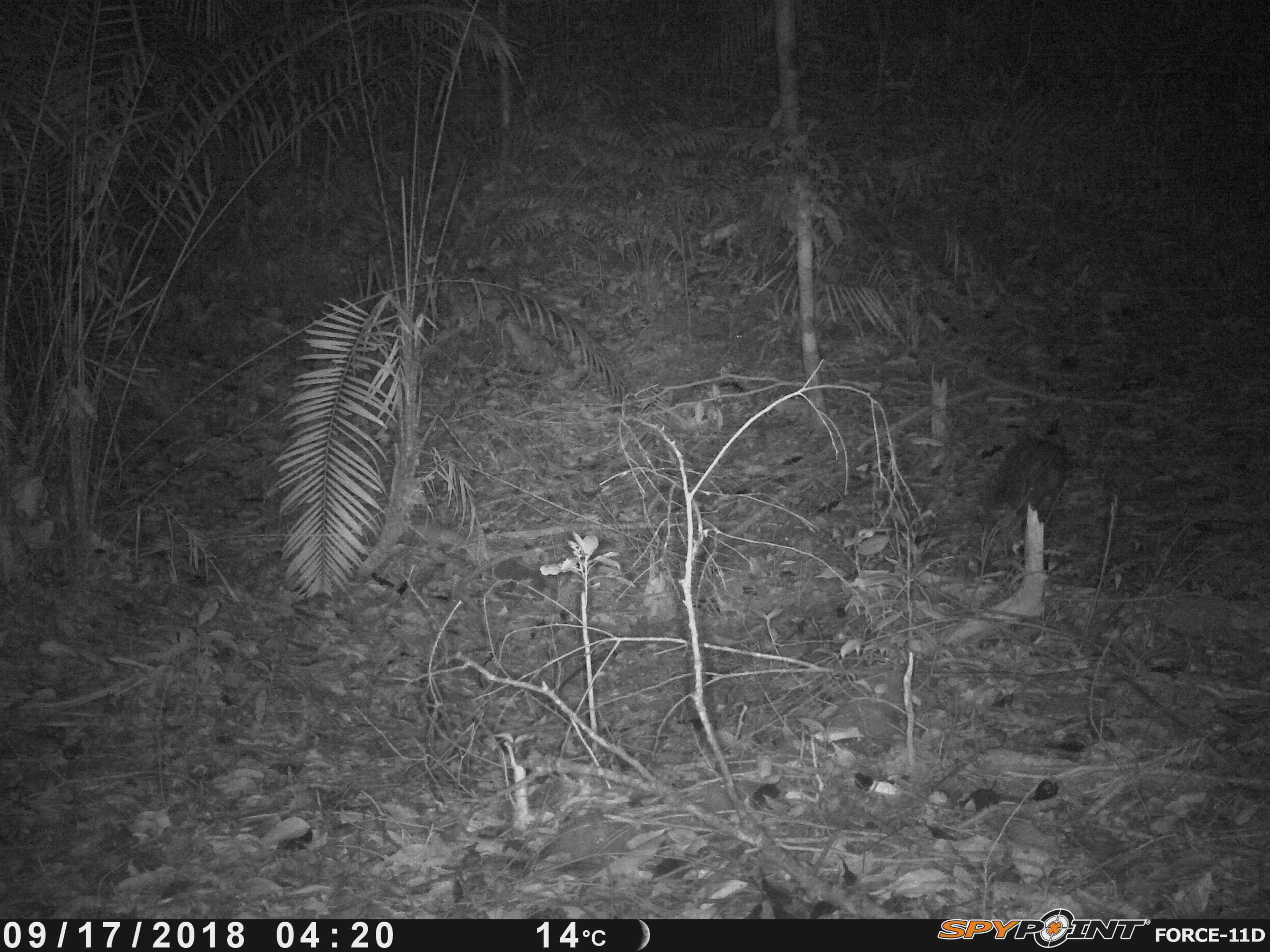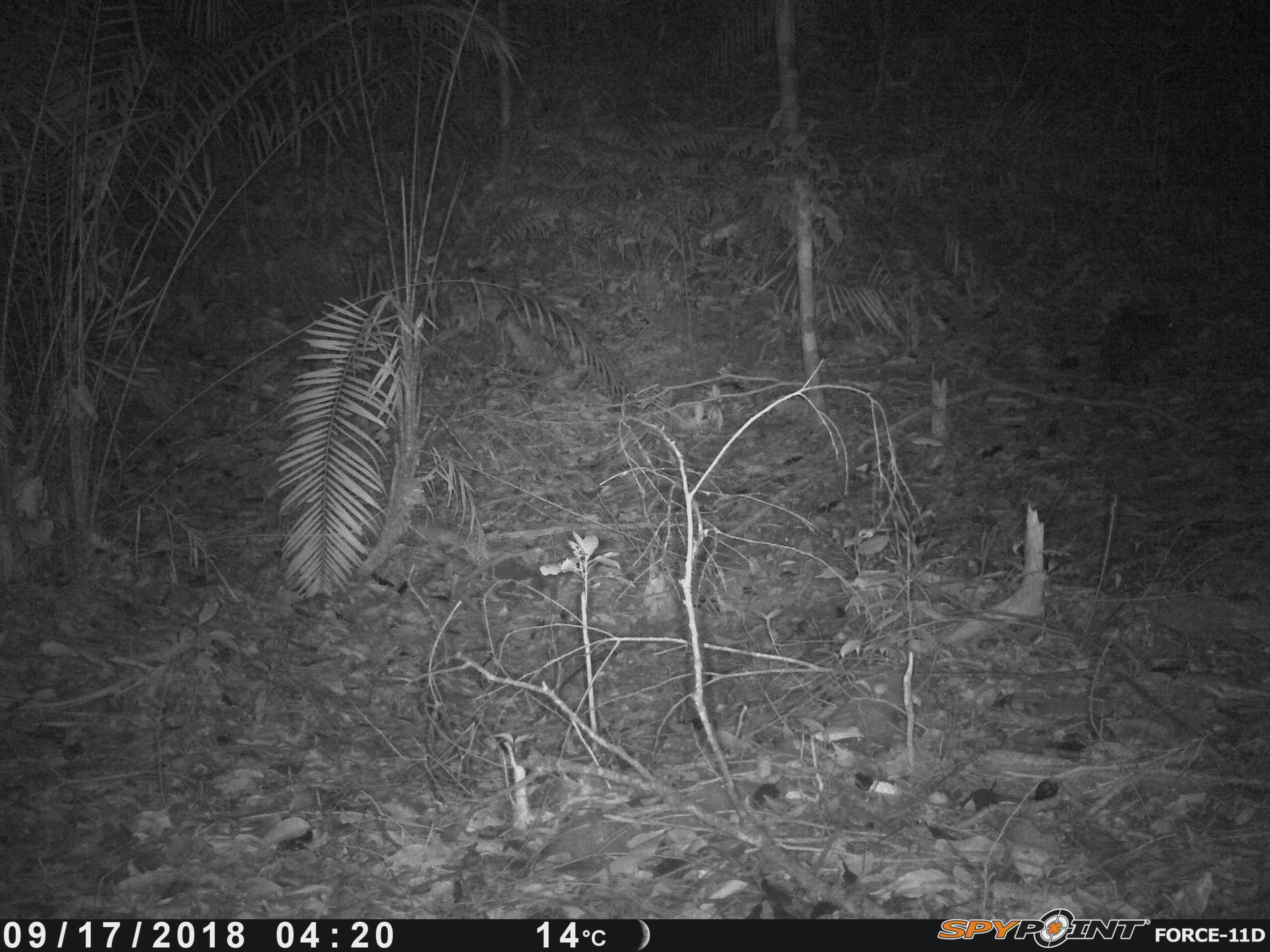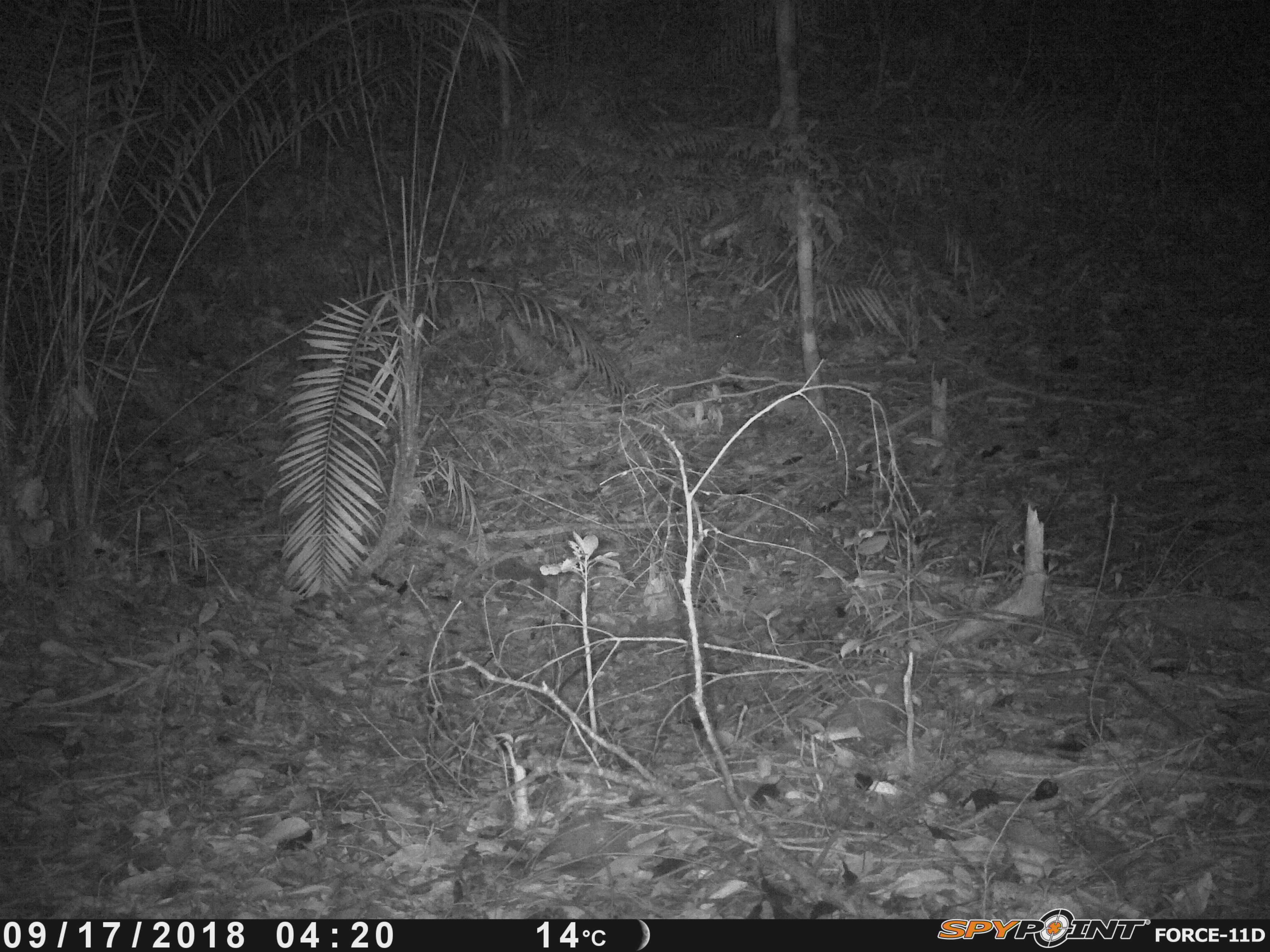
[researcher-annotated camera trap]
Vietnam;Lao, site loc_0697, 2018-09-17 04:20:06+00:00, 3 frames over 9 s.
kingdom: Animalia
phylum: Chordata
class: Mammalia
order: Rodentia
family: Hystricidae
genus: Atherurus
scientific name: Atherurus macrourus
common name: asiatic brush-tailed porcupine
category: asiatic brush tailed porcupine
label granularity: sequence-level